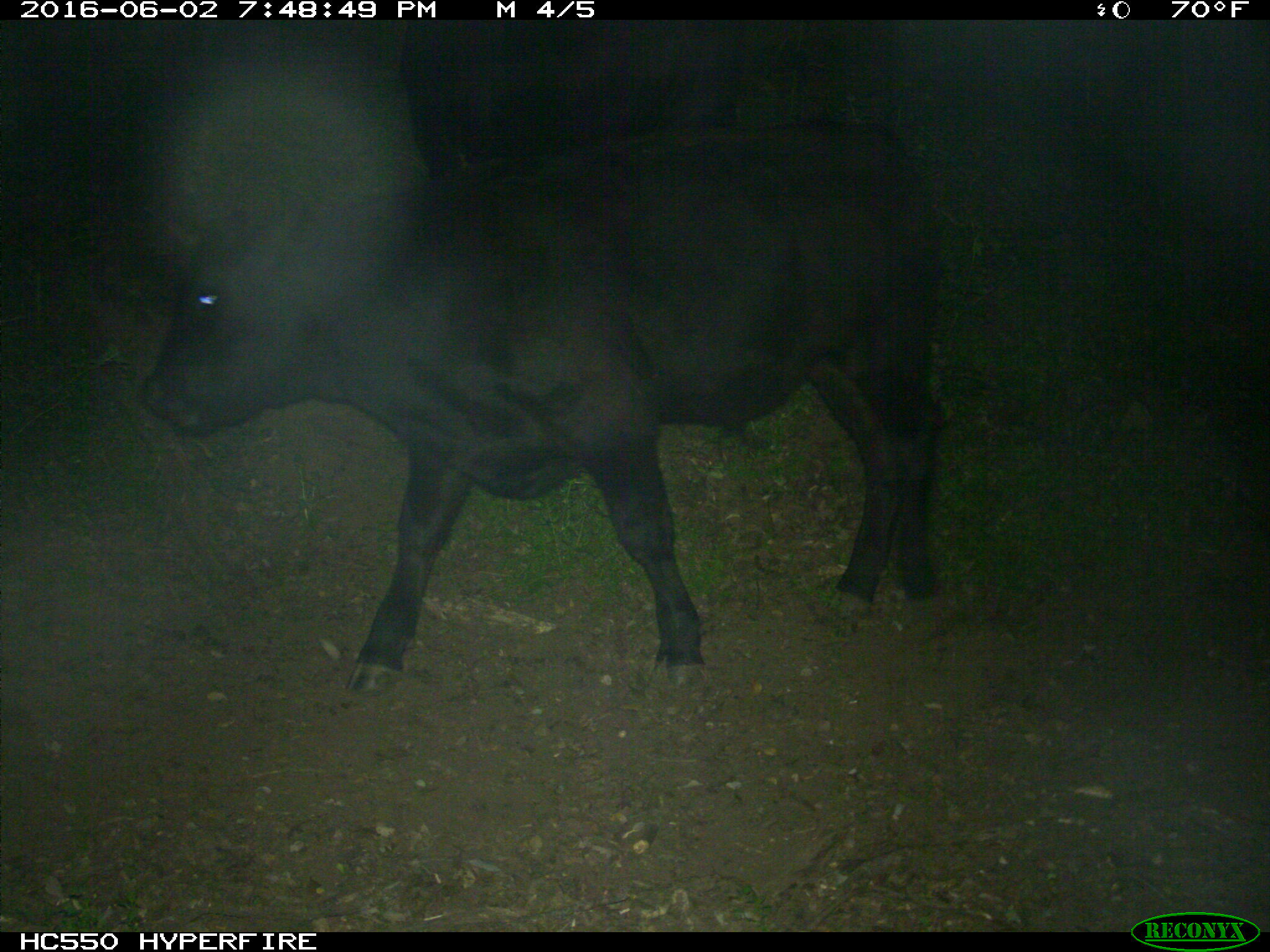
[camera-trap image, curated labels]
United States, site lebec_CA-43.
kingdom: Animalia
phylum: Chordata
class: Mammalia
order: Artiodactyla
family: Bovidae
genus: Bos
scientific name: Bos taurus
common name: domestic cow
Bos taurus (domestic cow).